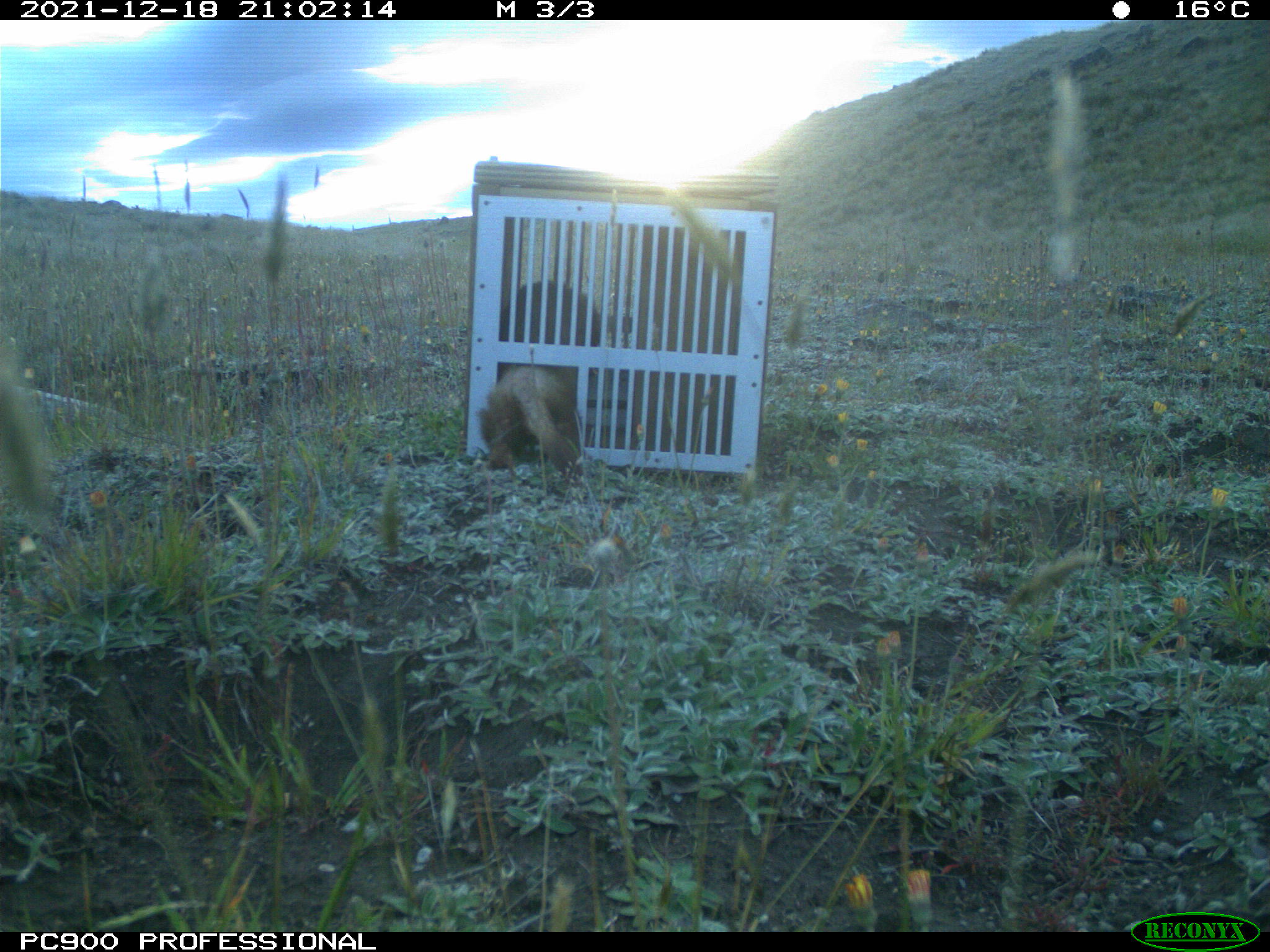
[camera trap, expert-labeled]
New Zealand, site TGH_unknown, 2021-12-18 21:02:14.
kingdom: Animalia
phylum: Chordata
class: Mammalia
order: Carnivora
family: Mustelidae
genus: Mustela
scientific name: Mustela furo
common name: ferret